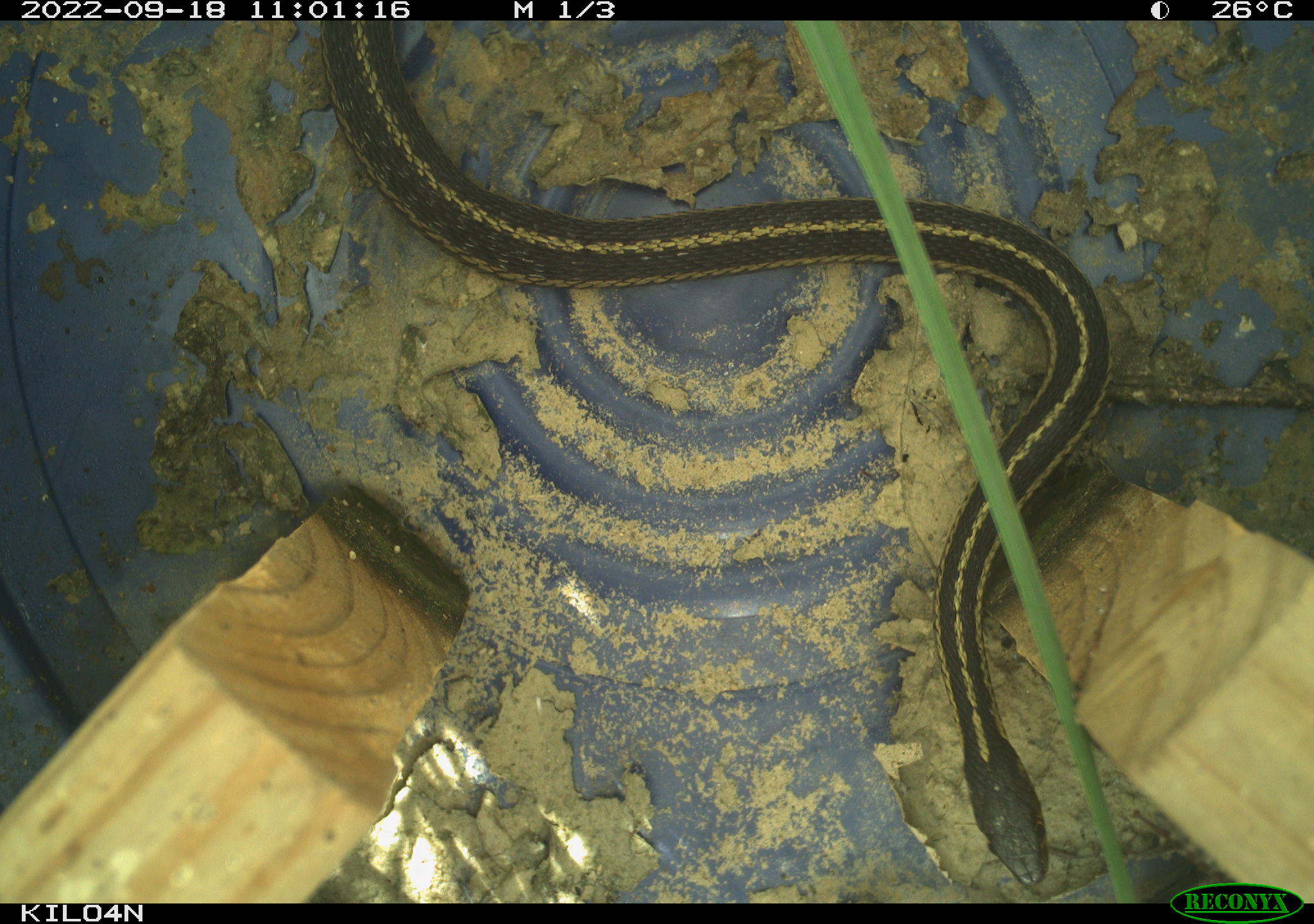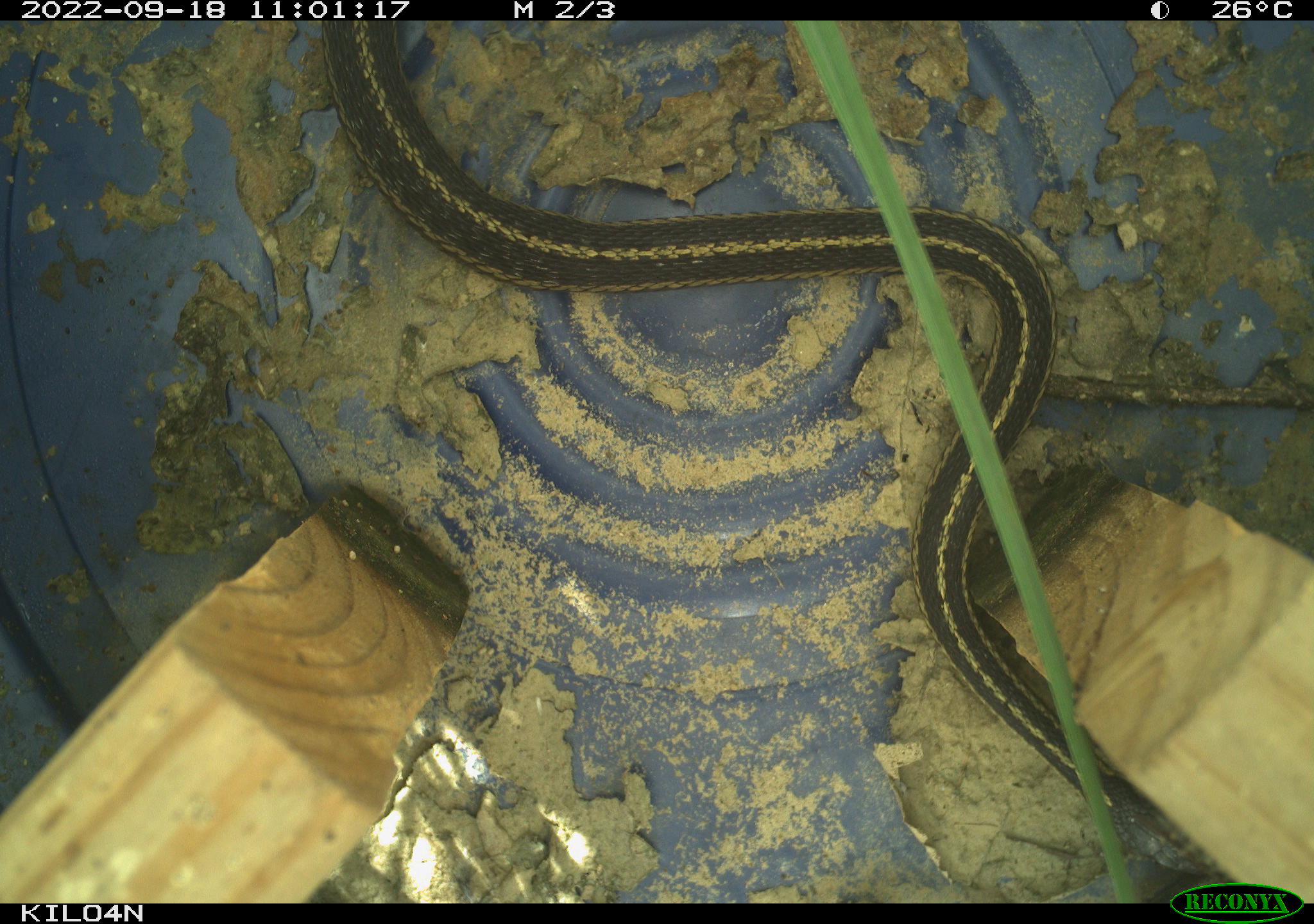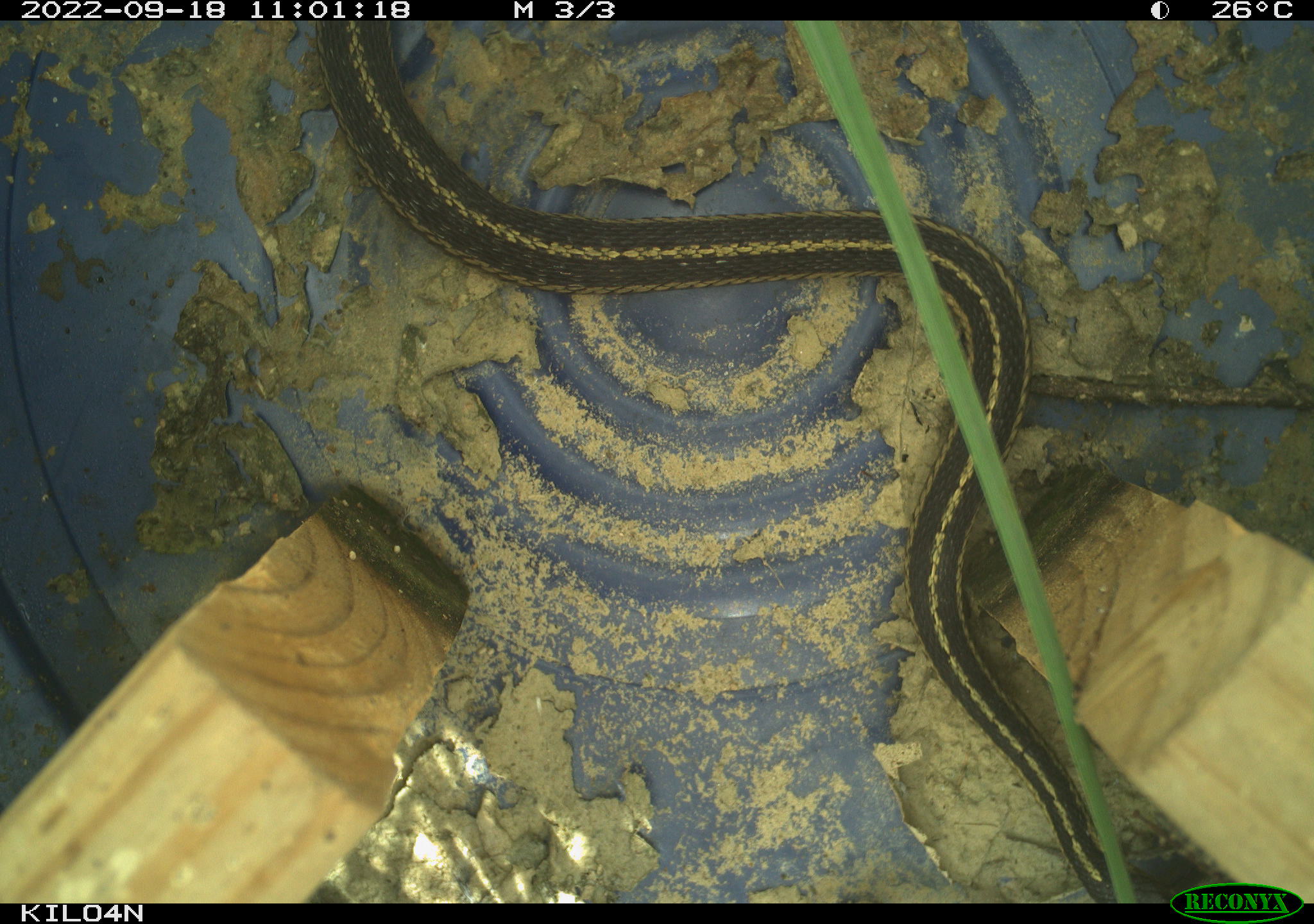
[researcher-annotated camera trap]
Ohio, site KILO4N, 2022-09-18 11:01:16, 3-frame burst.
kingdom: Animalia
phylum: Chordata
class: Reptilia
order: Squamata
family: Colubridae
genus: Thamnophis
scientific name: Thamnophis sirtalis sirtalis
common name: eastern gartersnake